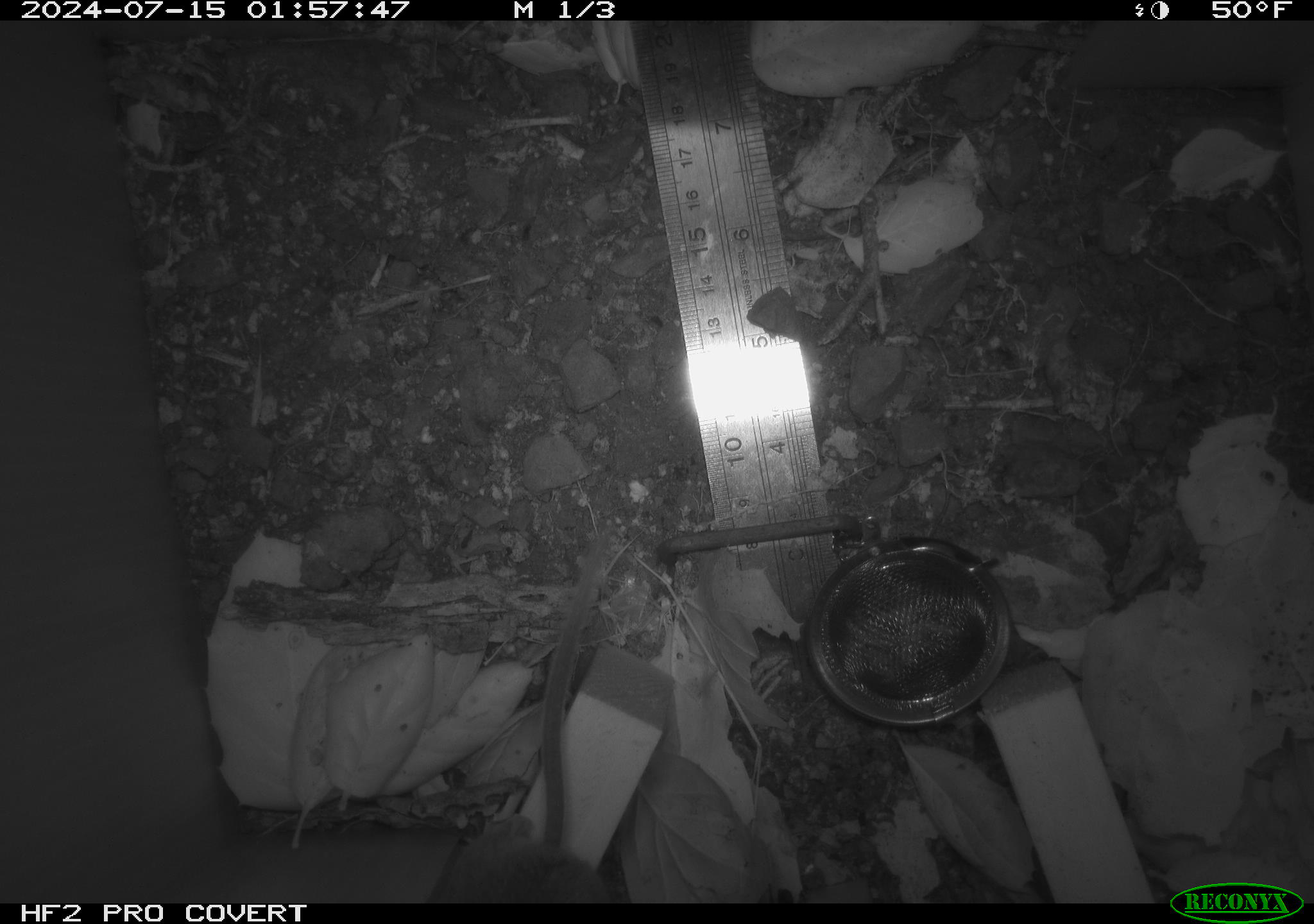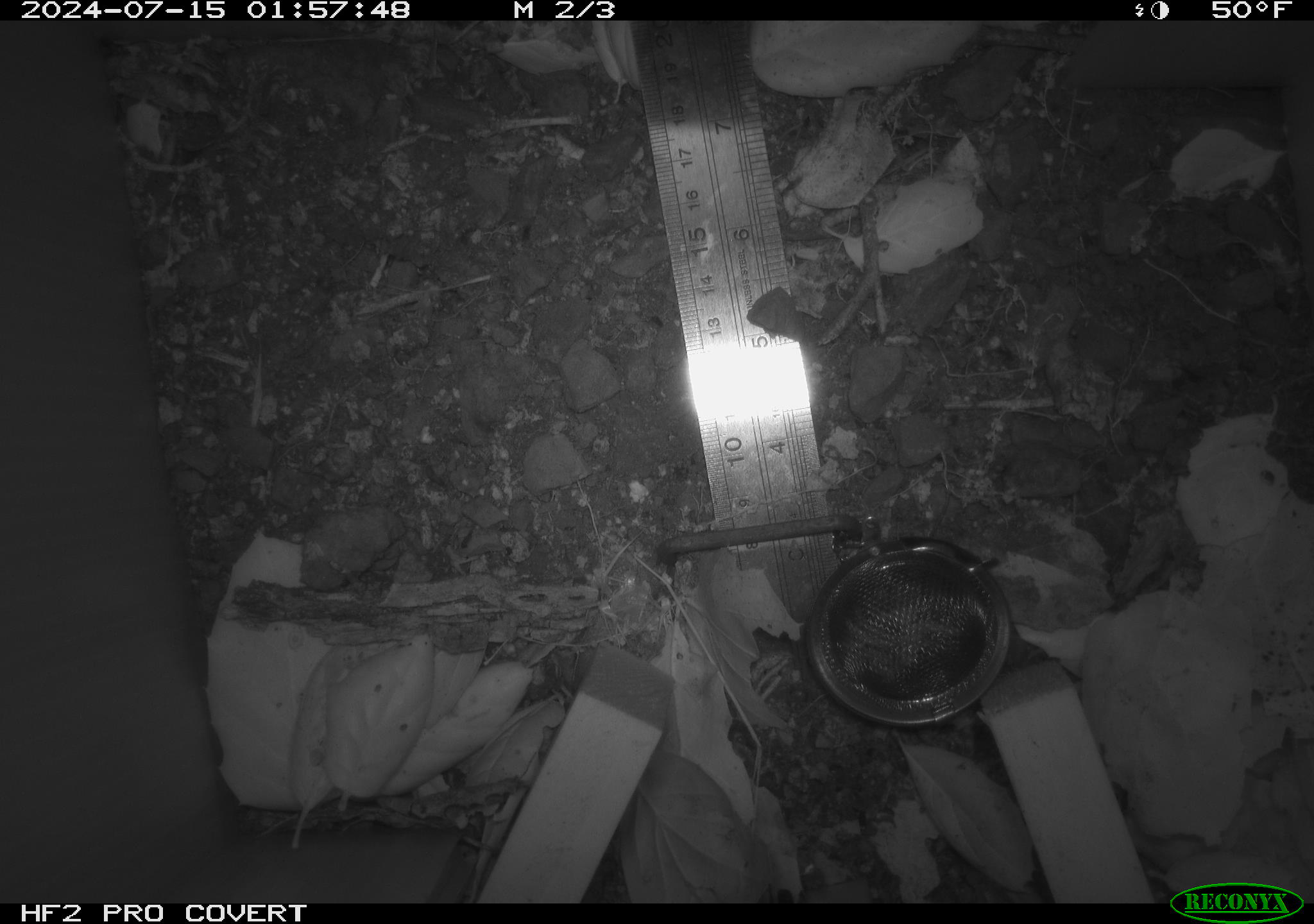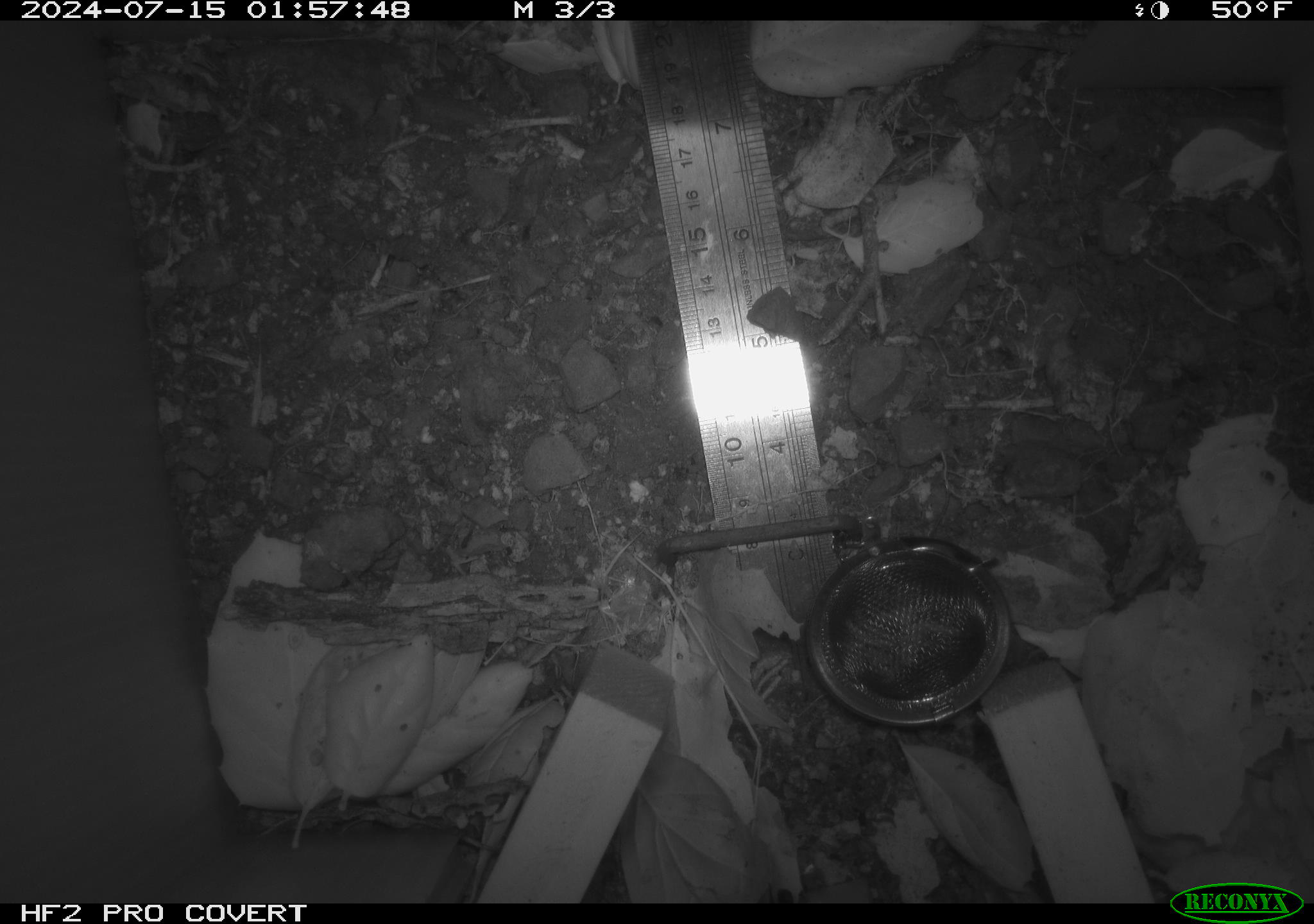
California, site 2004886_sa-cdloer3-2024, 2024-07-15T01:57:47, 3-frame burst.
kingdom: Animalia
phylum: Chordata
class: Mammalia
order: Rodentia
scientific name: Rodentia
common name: rodent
Rodent (Rodentia).